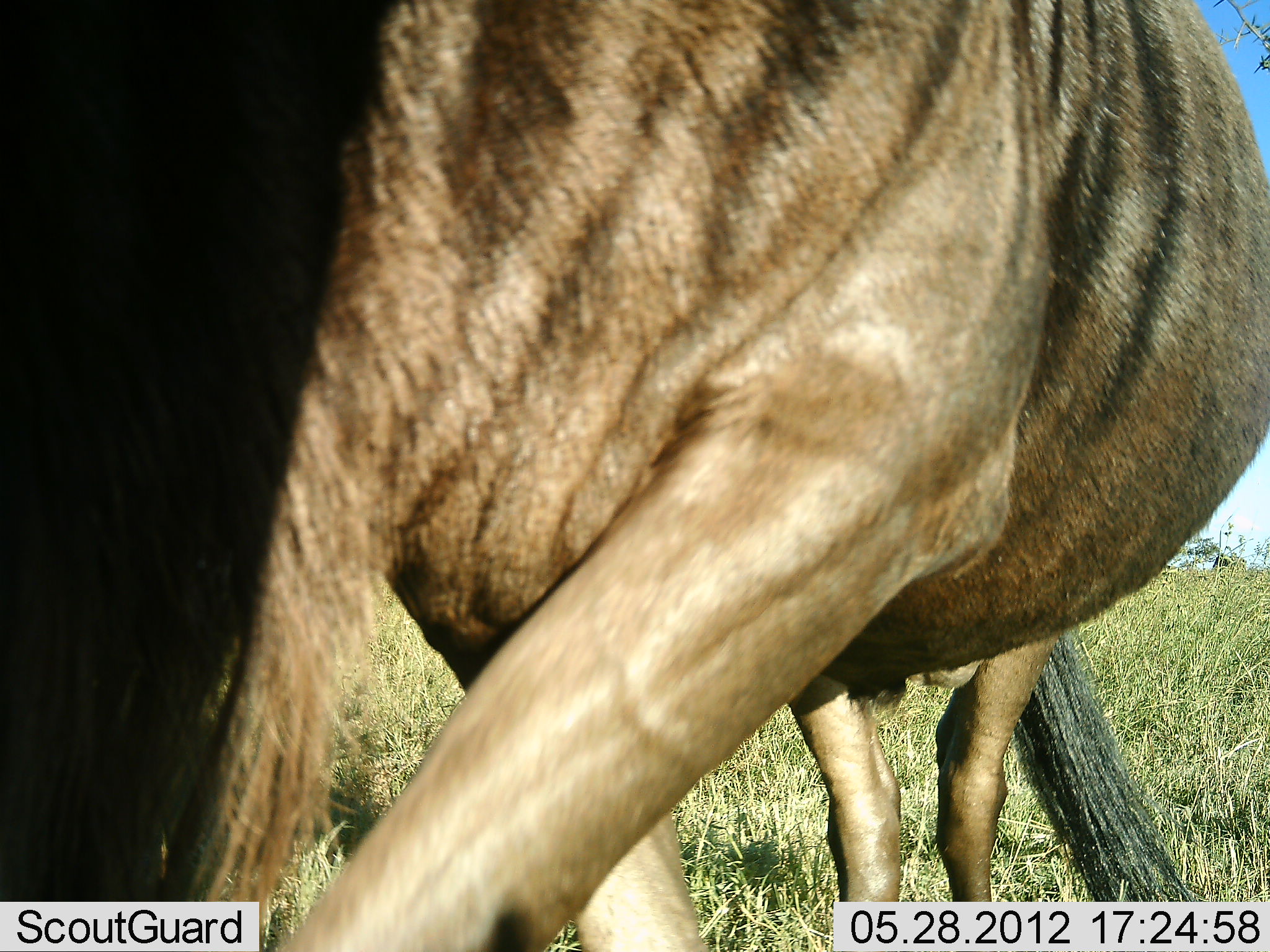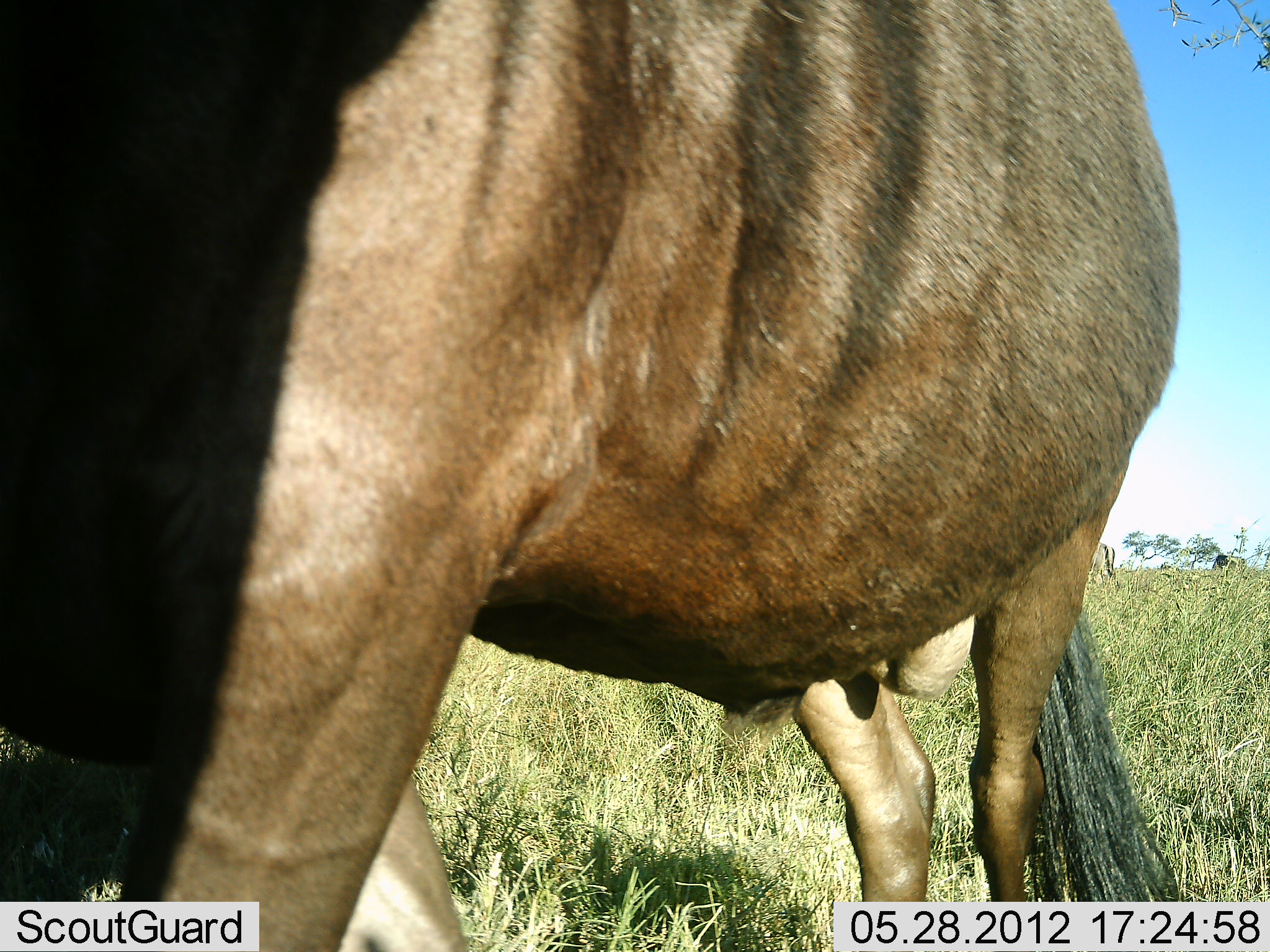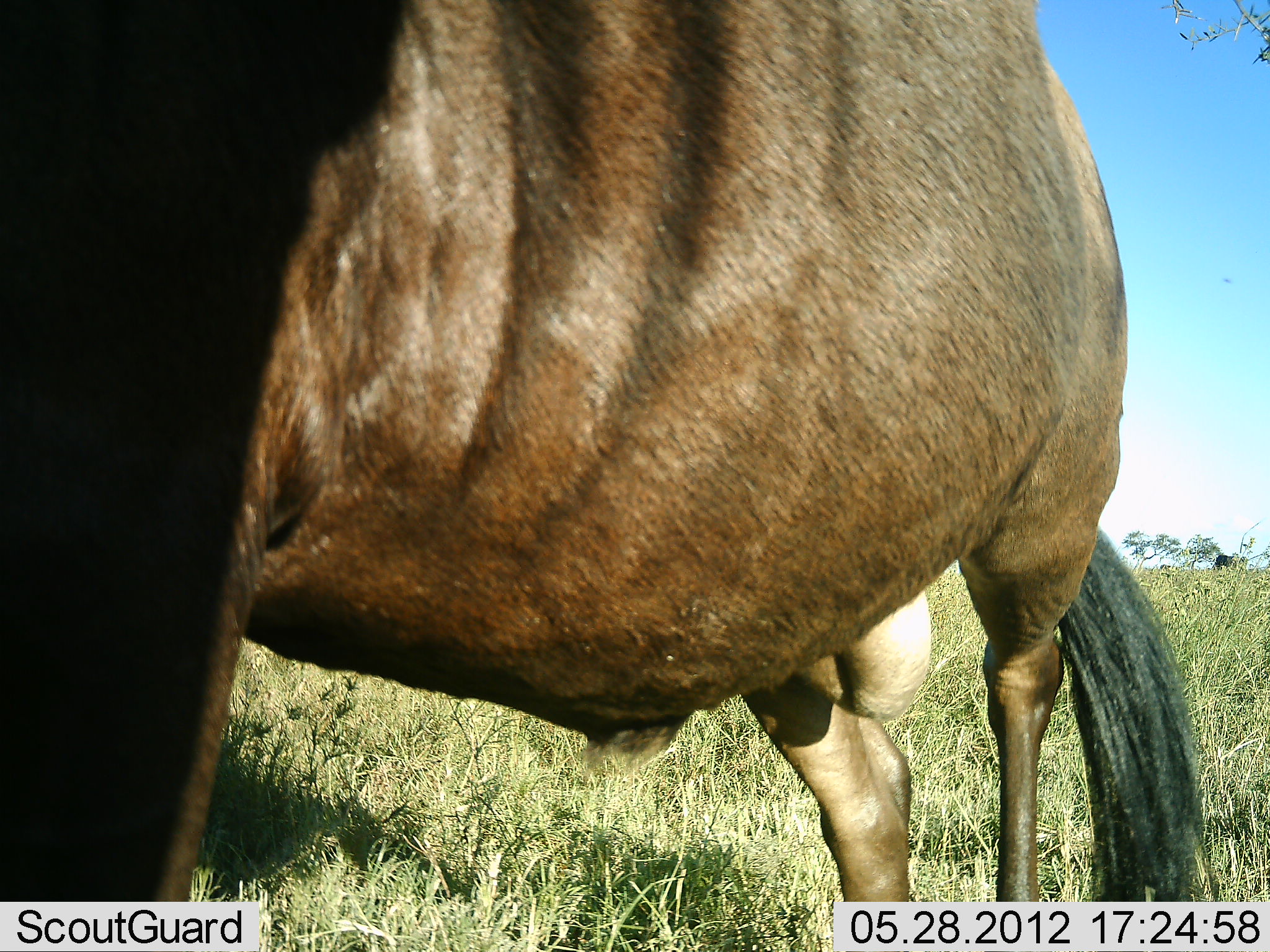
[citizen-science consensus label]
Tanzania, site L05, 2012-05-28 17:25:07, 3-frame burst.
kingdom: Animalia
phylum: Chordata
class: Mammalia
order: Artiodactyla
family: Bovidae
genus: Connochaetes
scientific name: Connochaetes taurinus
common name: blue wildebeest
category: wildebeest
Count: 1.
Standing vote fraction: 60%.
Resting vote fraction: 0%.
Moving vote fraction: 50%.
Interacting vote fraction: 0%.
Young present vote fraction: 0%.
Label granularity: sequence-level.